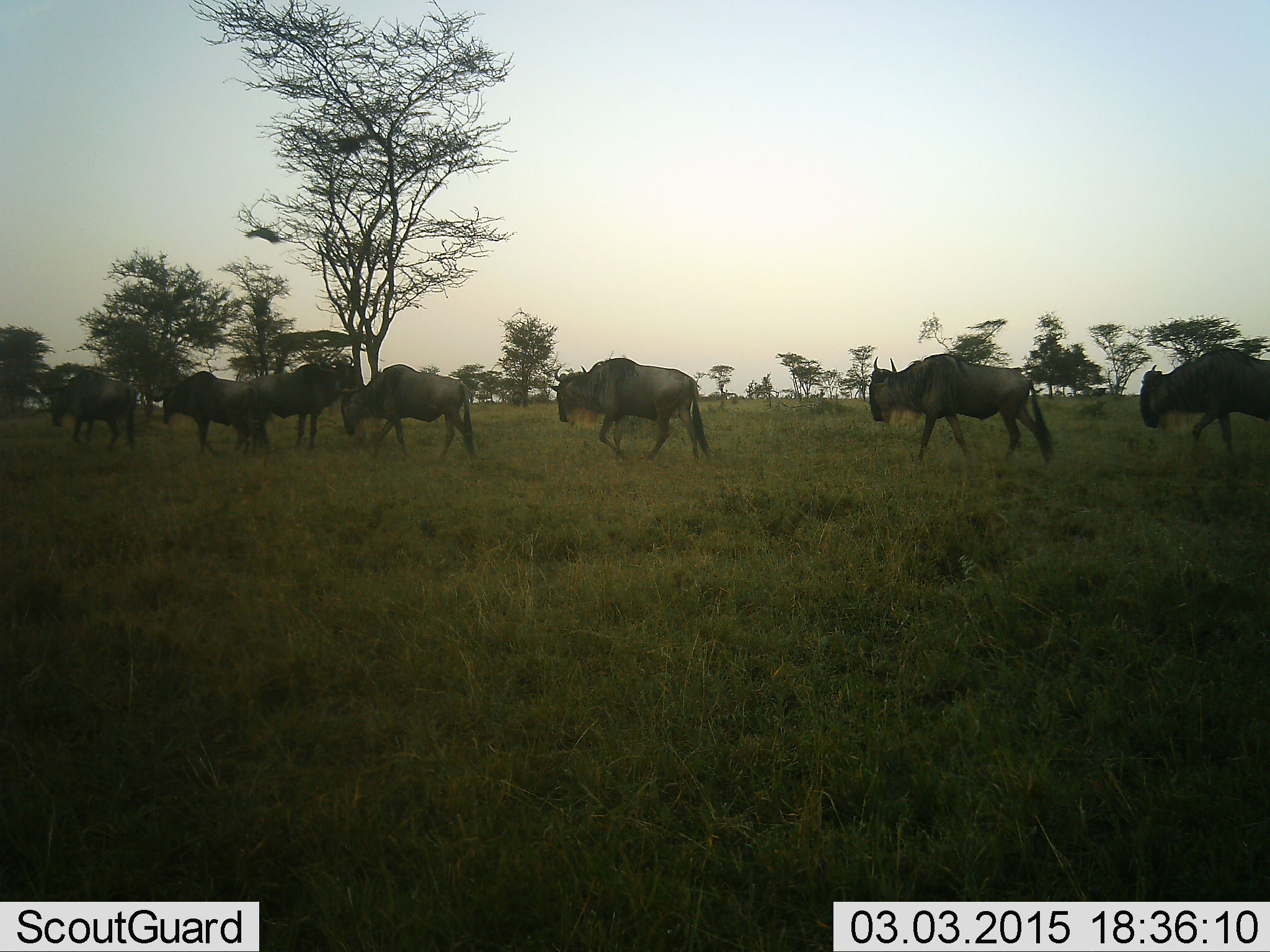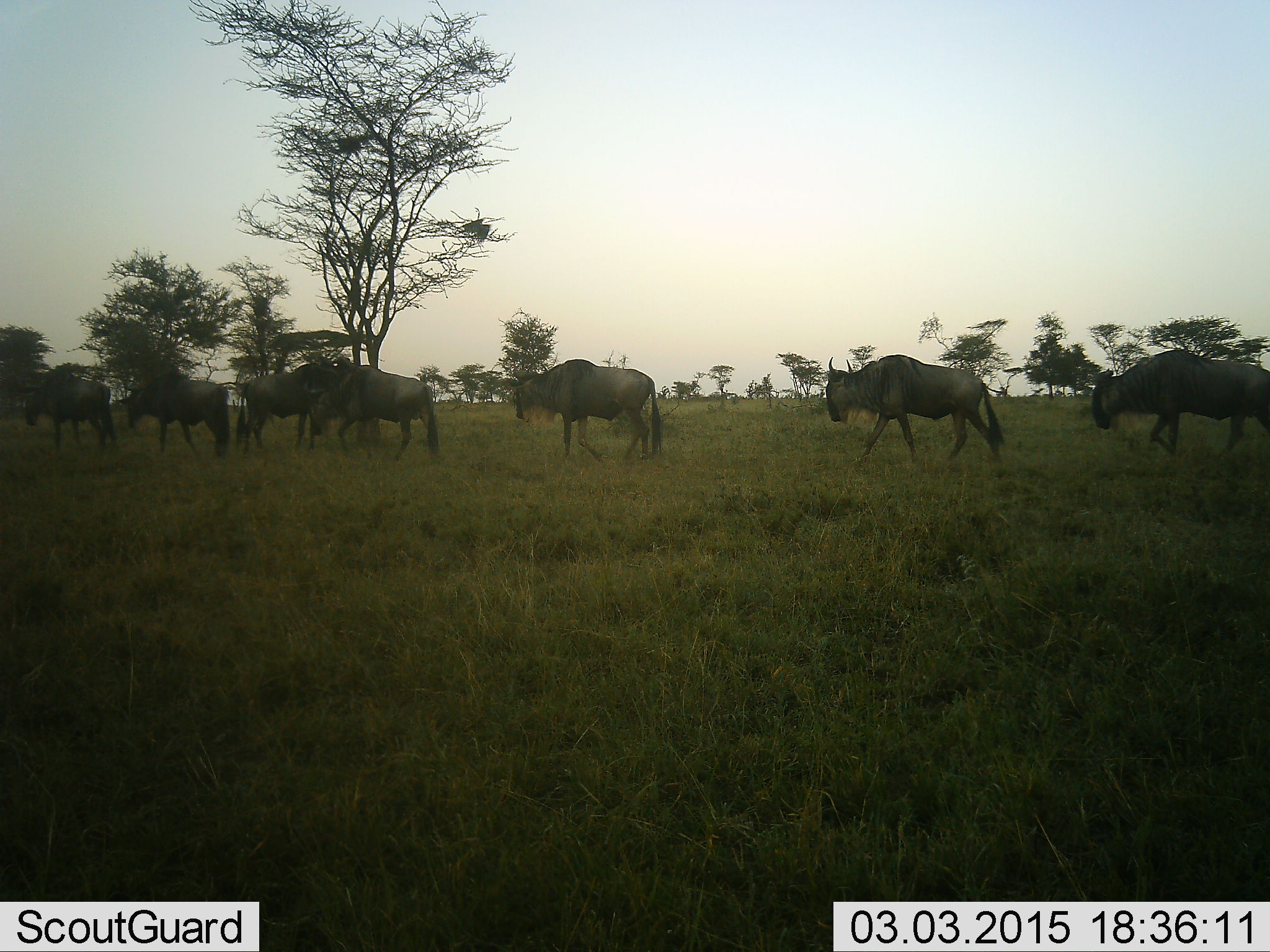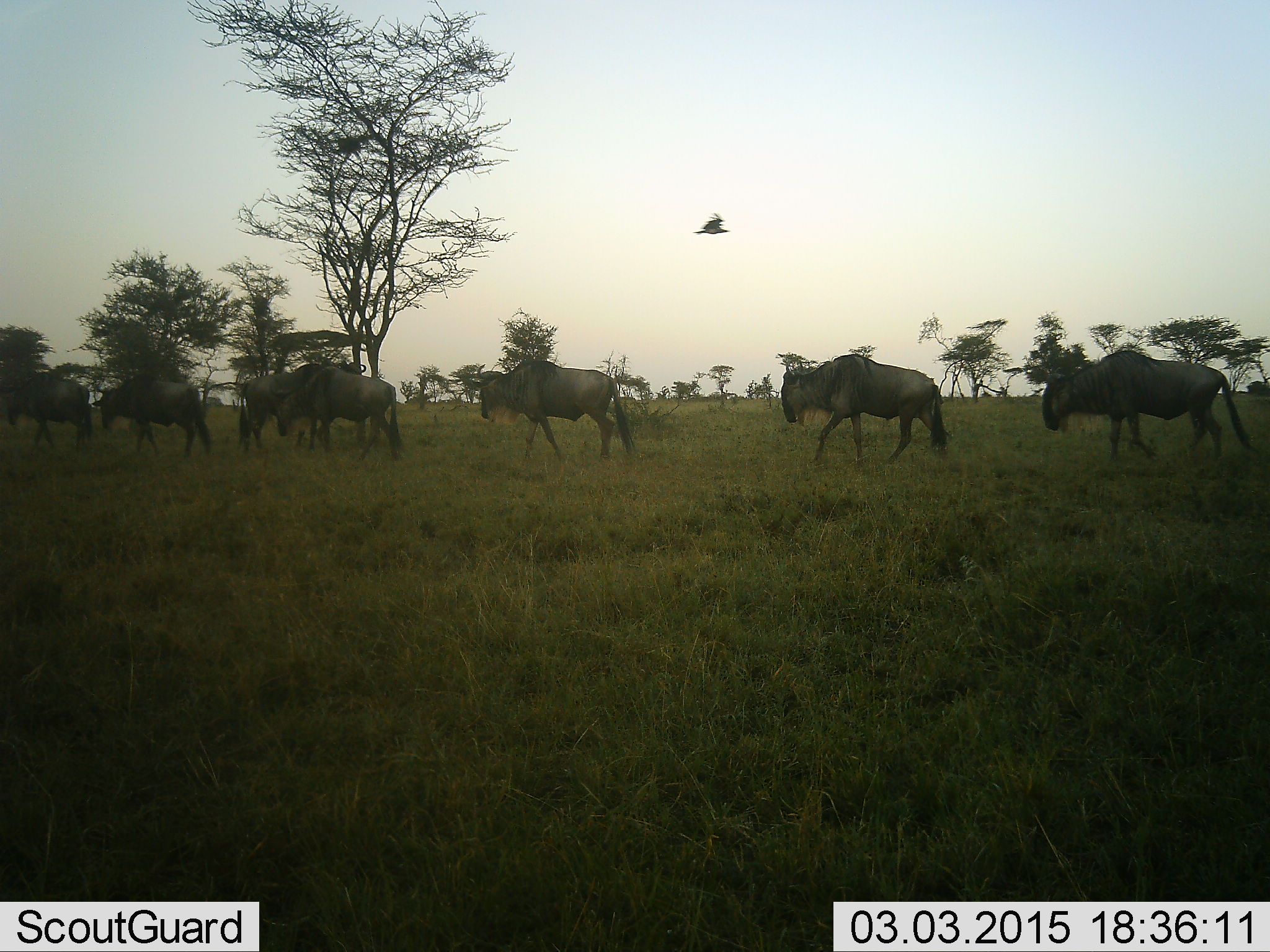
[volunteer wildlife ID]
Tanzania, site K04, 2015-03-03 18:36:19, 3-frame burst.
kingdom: Animalia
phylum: Chordata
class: Mammalia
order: Artiodactyla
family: Bovidae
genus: Connochaetes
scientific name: Connochaetes taurinus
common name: blue wildebeest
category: wildebeest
Wildebeest (blue wildebeest) (Connochaetes taurinus), count 7. Behavior (volunteer vote fractions): standing 23%, resting 0%, moving 100%, interacting 0%. Young present (vote fraction): 0%. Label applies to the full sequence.